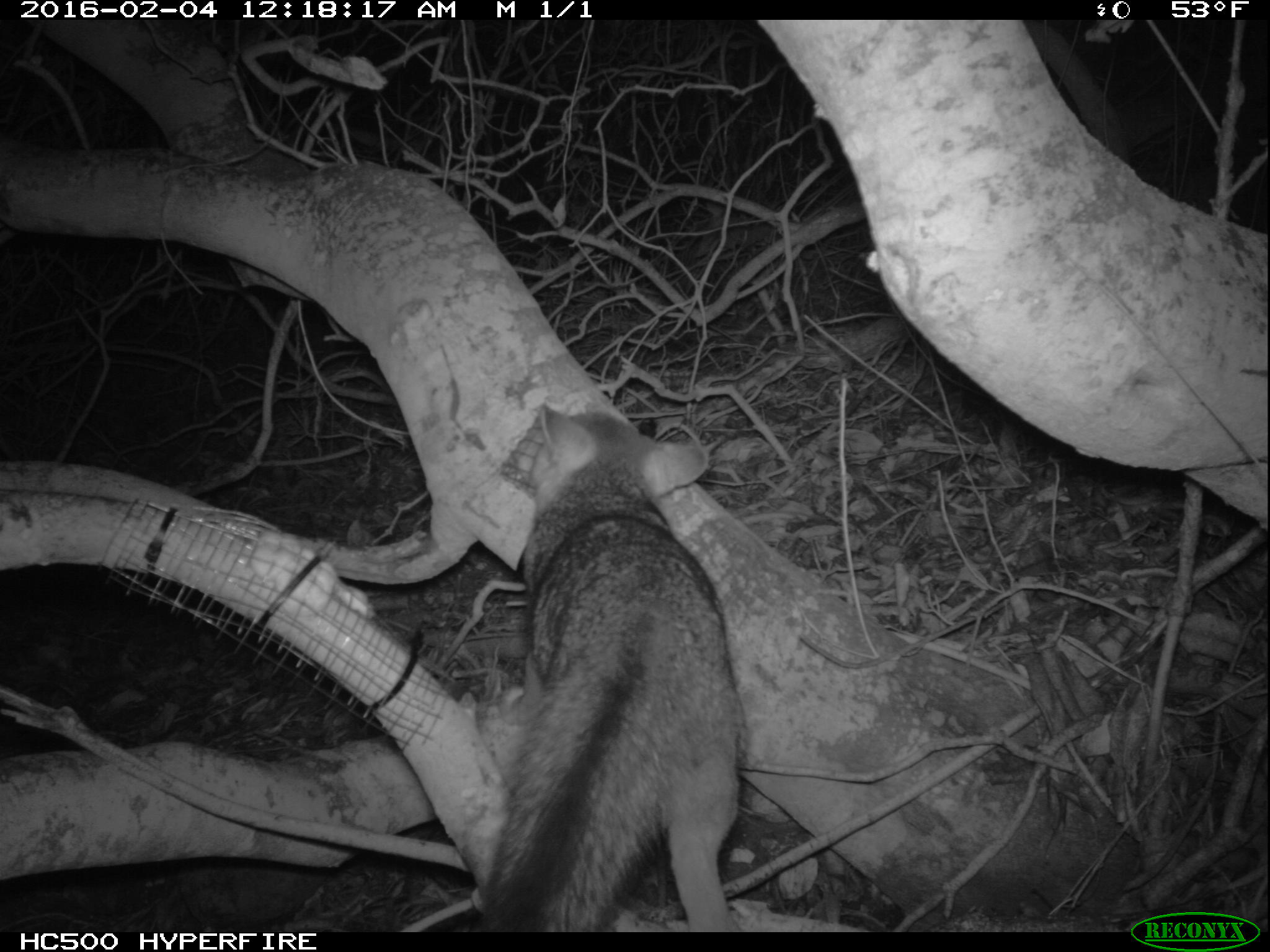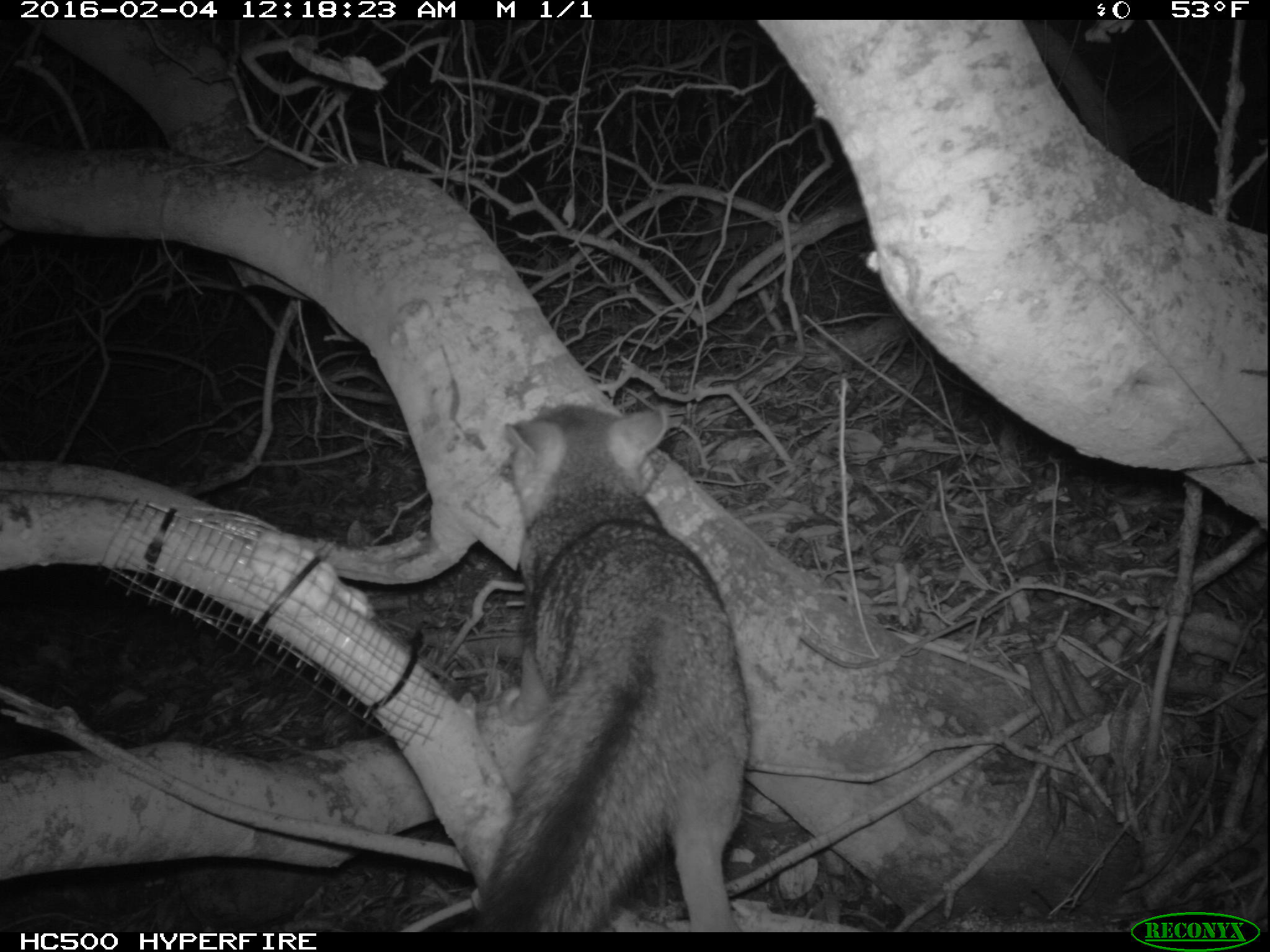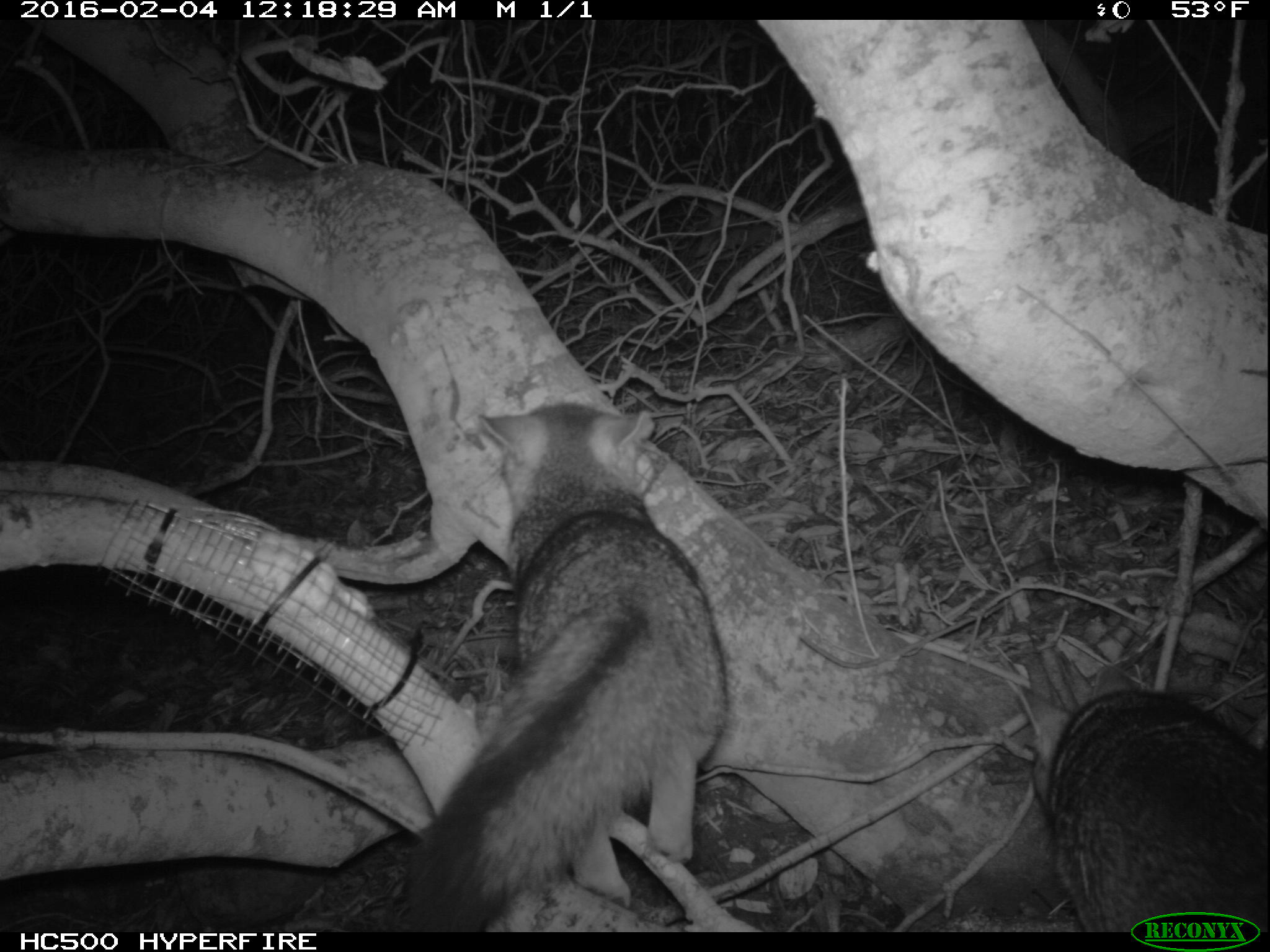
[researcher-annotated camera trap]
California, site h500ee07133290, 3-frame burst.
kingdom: Animalia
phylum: Chordata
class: Mammalia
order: Carnivora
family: Canidae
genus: Urocyon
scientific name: Urocyon littoralis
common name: island fox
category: fox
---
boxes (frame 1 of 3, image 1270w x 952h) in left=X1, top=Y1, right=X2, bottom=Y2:
fox: left=479, top=405, right=747, bottom=932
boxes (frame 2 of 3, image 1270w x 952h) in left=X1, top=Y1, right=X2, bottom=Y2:
fox: left=463, top=404, right=748, bottom=932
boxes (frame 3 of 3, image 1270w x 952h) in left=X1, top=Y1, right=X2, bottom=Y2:
fox: left=401, top=403, right=728, bottom=931; left=1017, top=665, right=1269, bottom=933